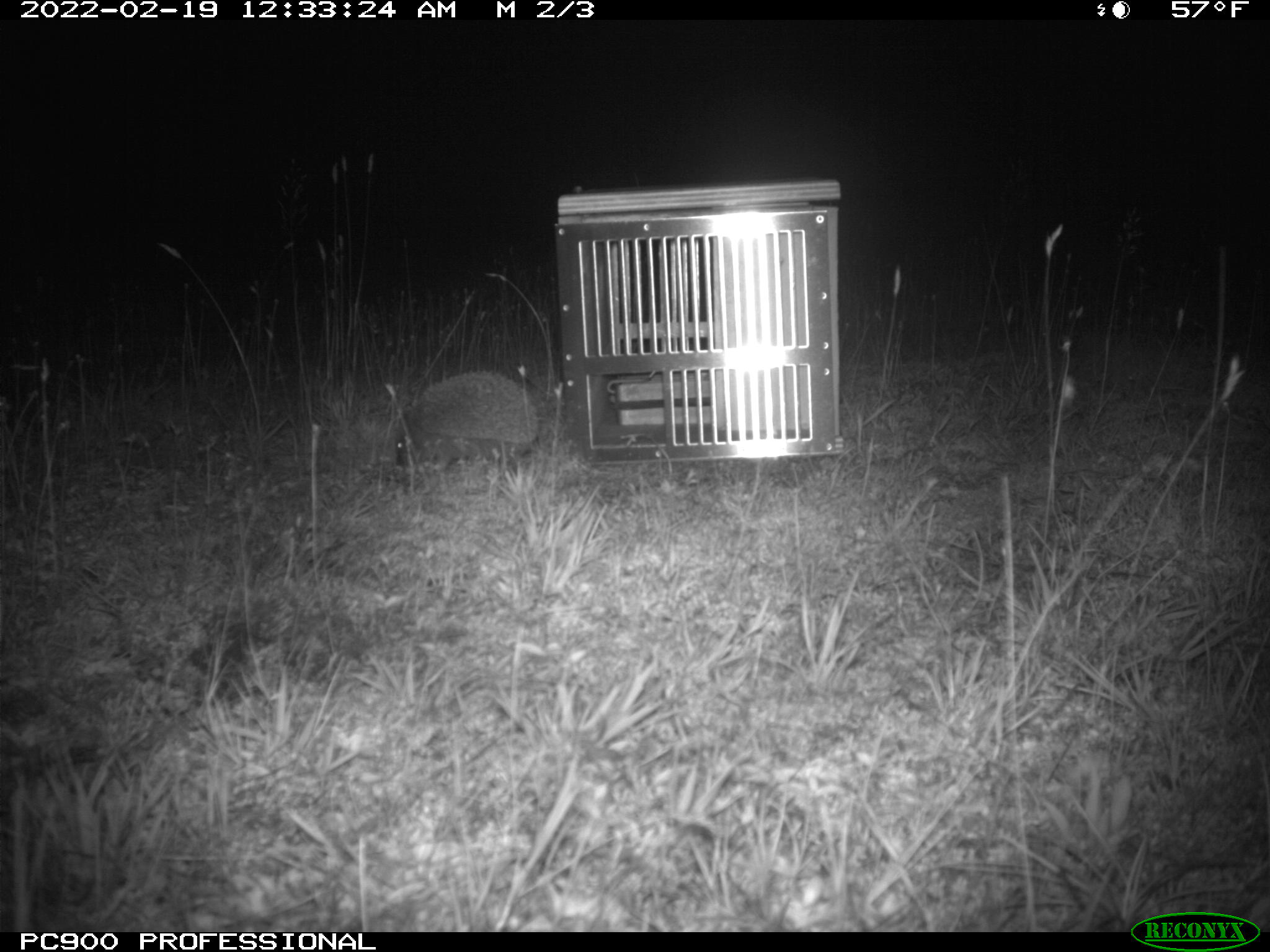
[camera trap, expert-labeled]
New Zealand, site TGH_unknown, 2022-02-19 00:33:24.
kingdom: Animalia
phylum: Chordata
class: Mammalia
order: Eulipotyphla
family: Erinaceidae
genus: Erinaceus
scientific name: Erinaceus europaeus europaeus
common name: european hedgehog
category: hedgehog